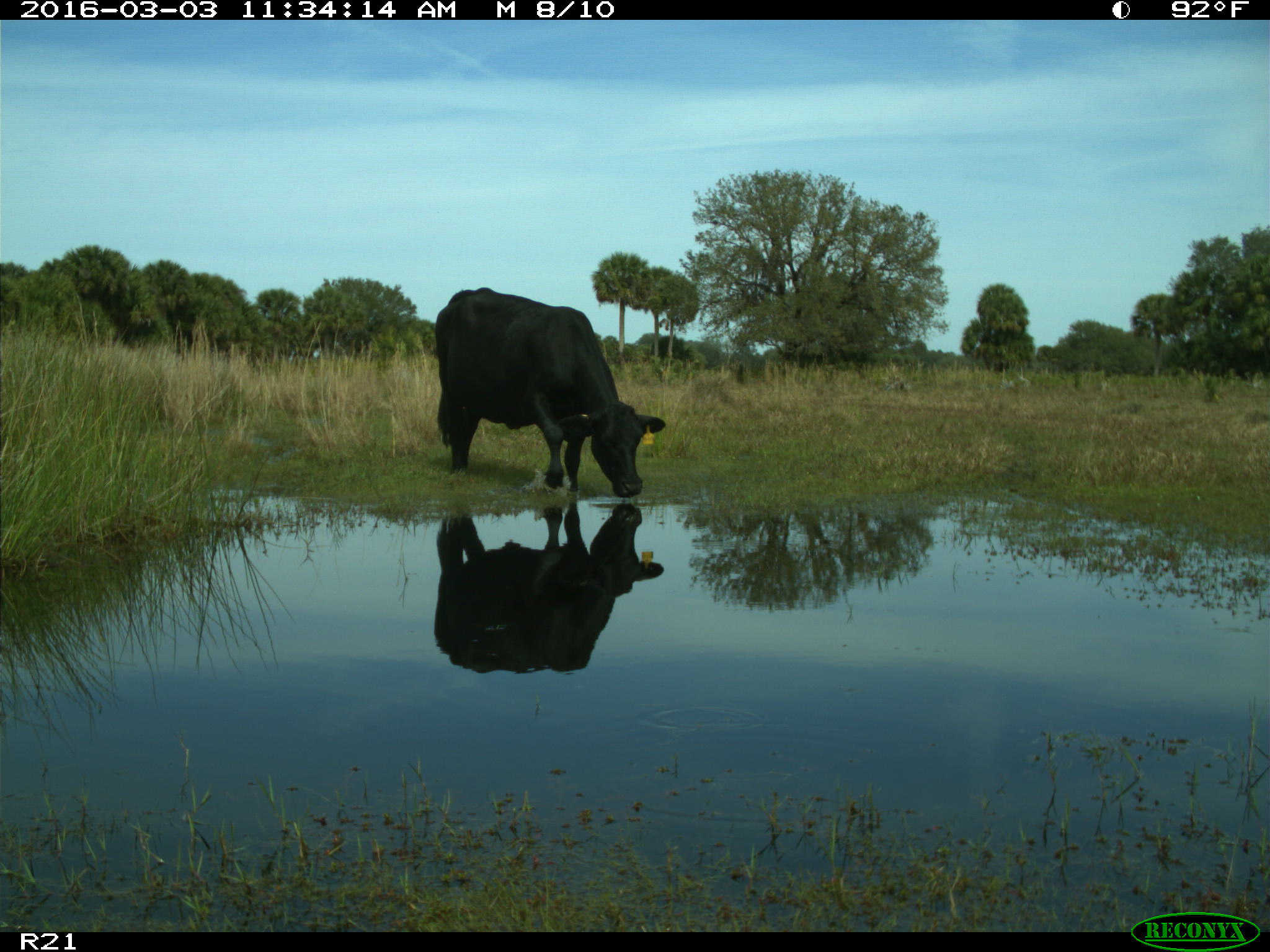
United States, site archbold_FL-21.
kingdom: Animalia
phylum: Chordata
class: Mammalia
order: Artiodactyla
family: Bovidae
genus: Bos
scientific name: Bos taurus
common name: domestic cow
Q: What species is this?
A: Bos taurus (domestic cow).